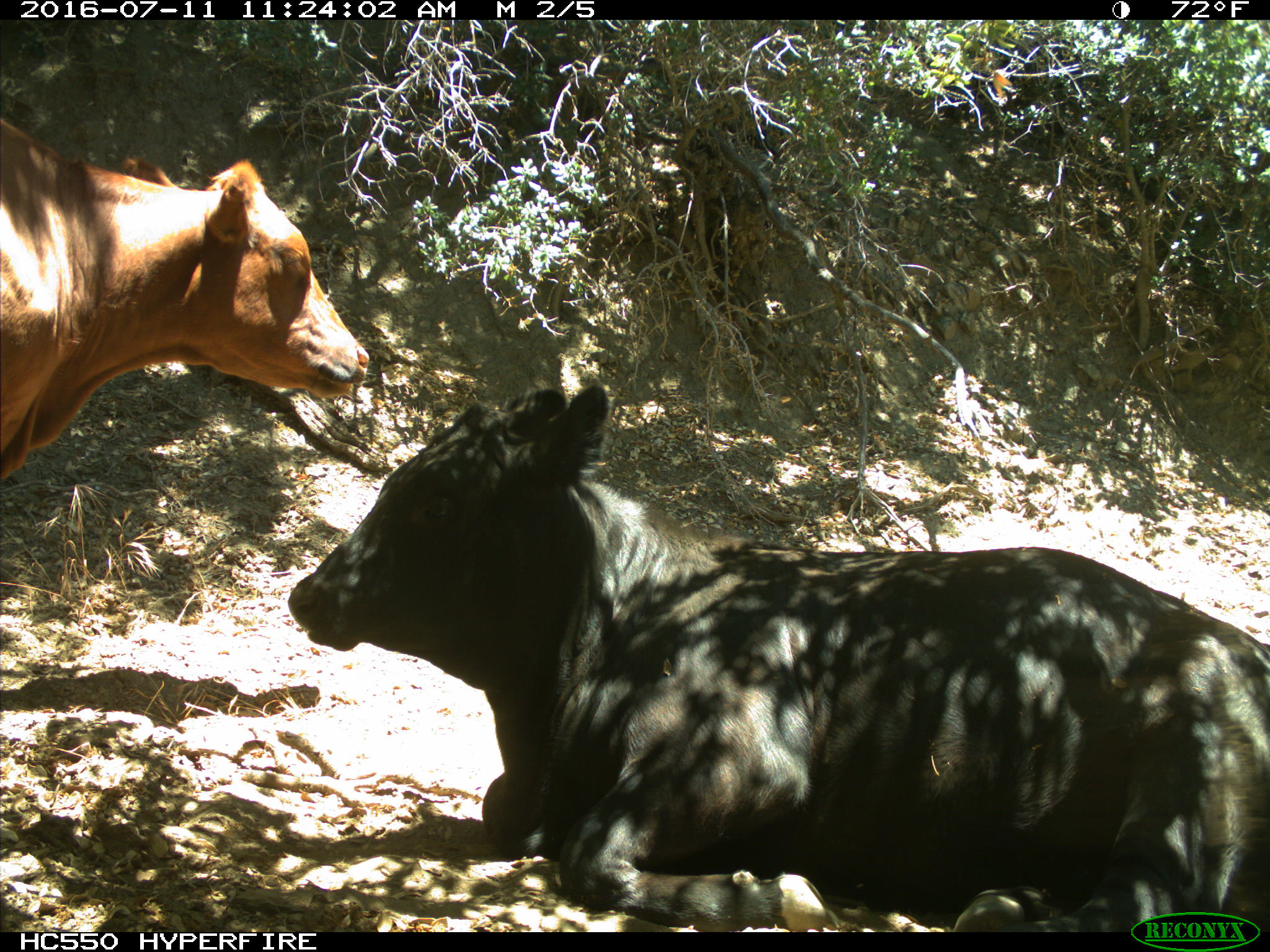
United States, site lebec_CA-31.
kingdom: Animalia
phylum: Chordata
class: Mammalia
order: Artiodactyla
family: Bovidae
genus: Bos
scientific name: Bos taurus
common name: domestic cow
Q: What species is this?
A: Bos taurus (domestic cow).